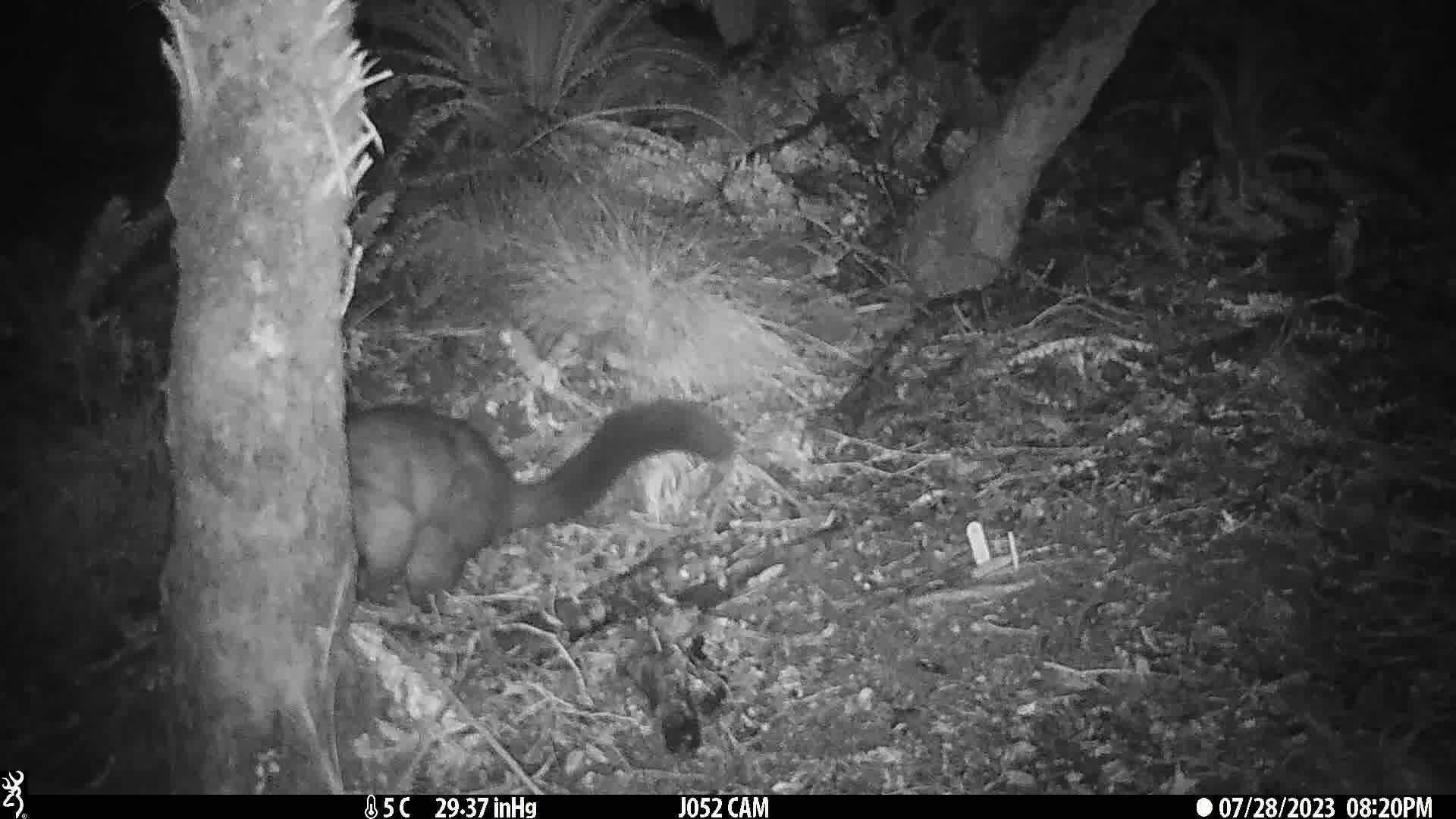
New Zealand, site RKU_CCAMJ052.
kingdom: Animalia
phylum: Chordata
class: Mammalia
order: Diprotodontia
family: Phalangeridae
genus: Trichosurus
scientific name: Trichosurus vulpecula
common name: common brushtail possum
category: possum